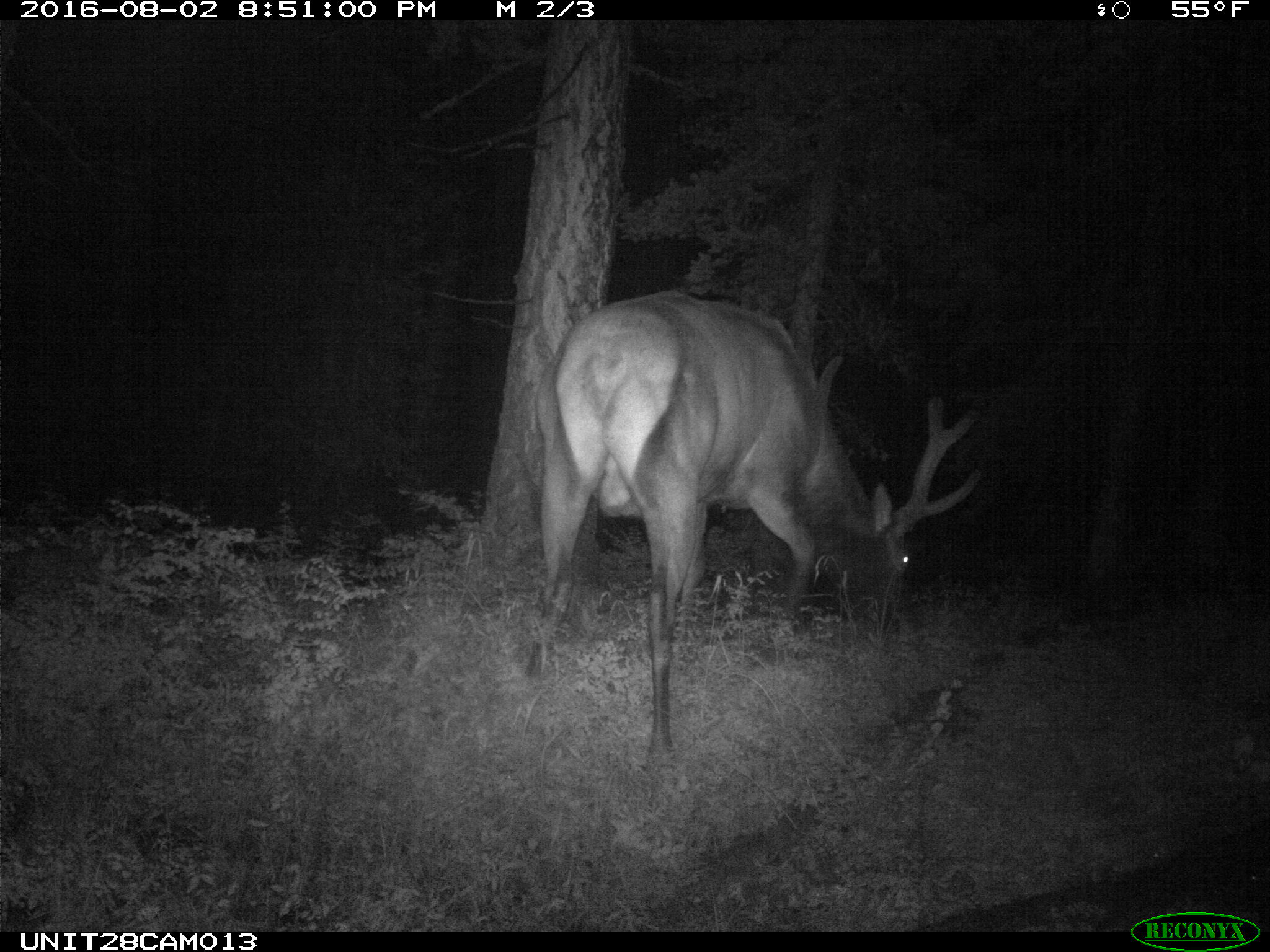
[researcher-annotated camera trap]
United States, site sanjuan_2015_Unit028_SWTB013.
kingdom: Animalia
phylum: Chordata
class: Mammalia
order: Artiodactyla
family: Cervidae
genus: Cervus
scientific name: Cervus elaphus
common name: red deer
Cervus elaphus (red deer).